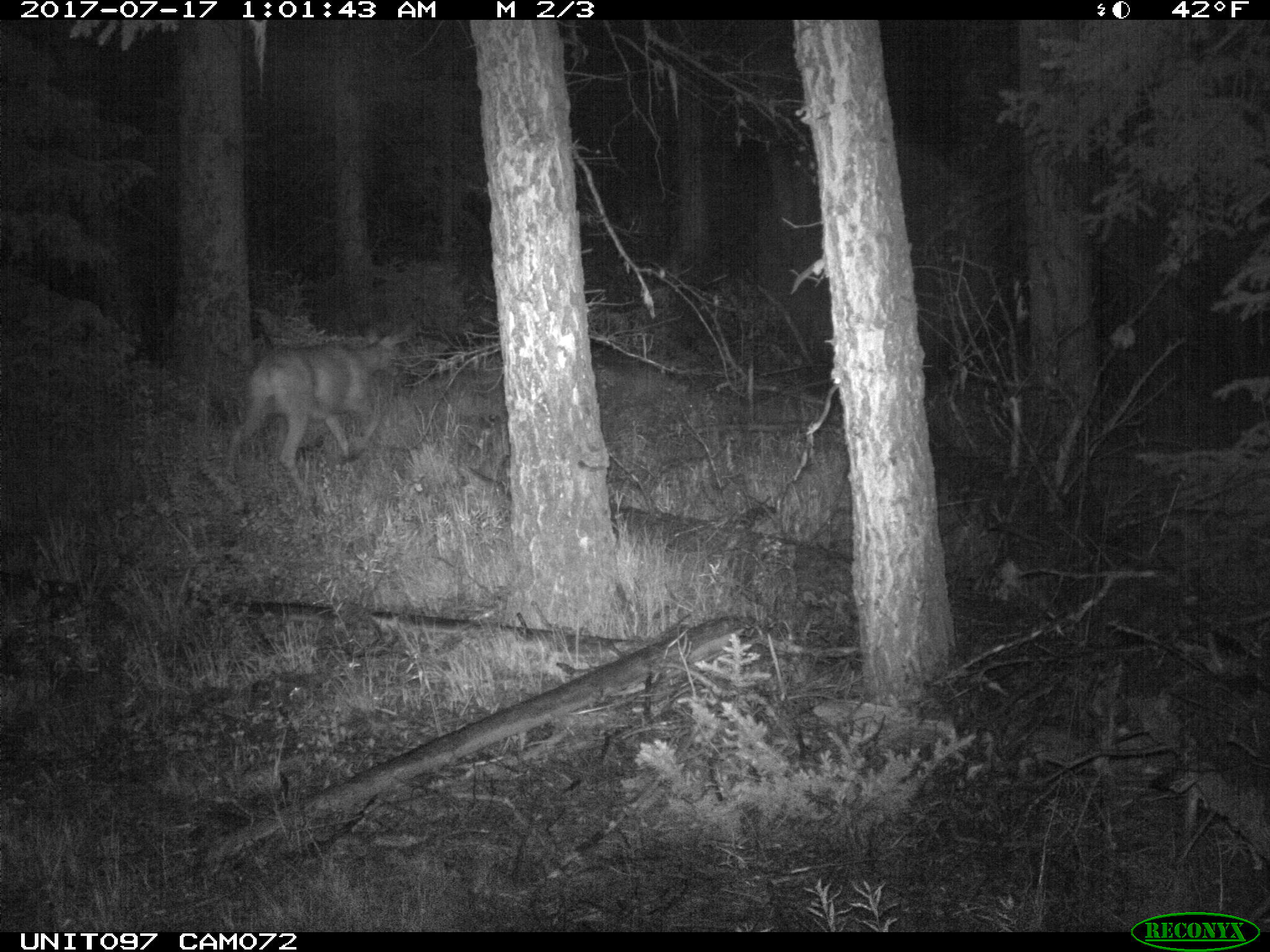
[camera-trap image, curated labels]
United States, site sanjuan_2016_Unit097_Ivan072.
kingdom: Animalia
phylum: Chordata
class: Mammalia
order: Artiodactyla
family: Cervidae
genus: Odocoileus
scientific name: Odocoileus hemionus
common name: mule deer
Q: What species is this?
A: Odocoileus hemionus (mule deer).